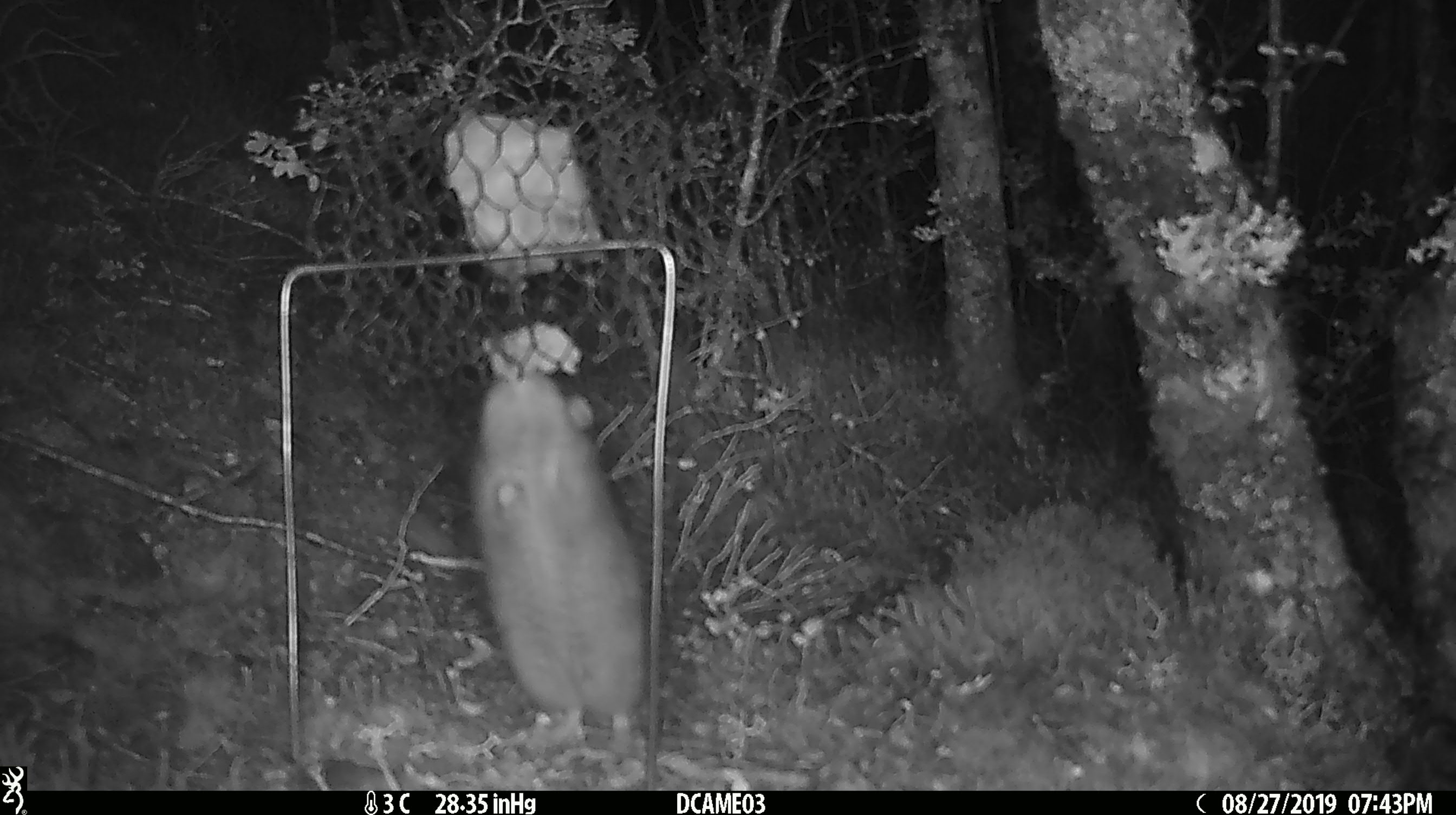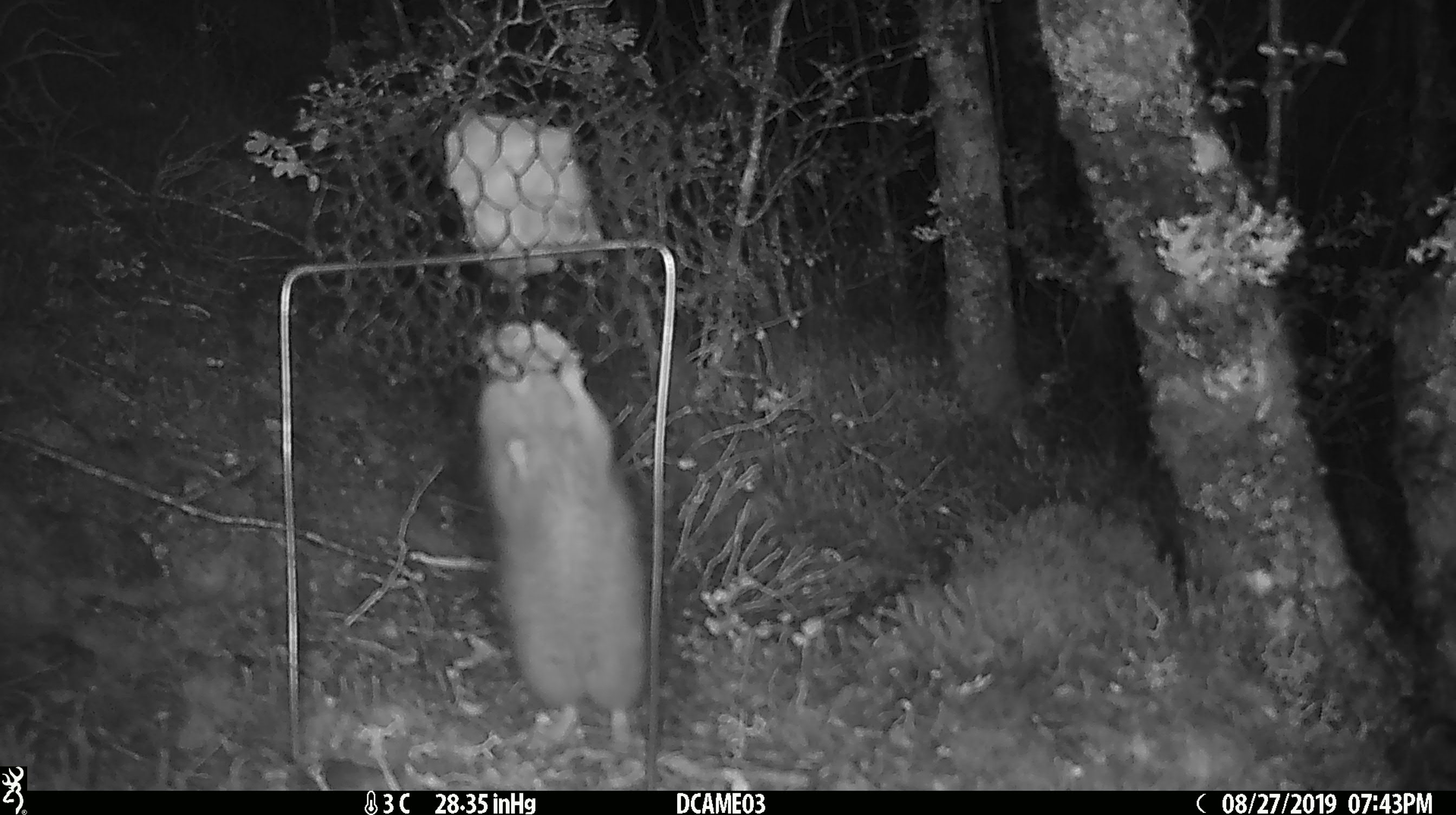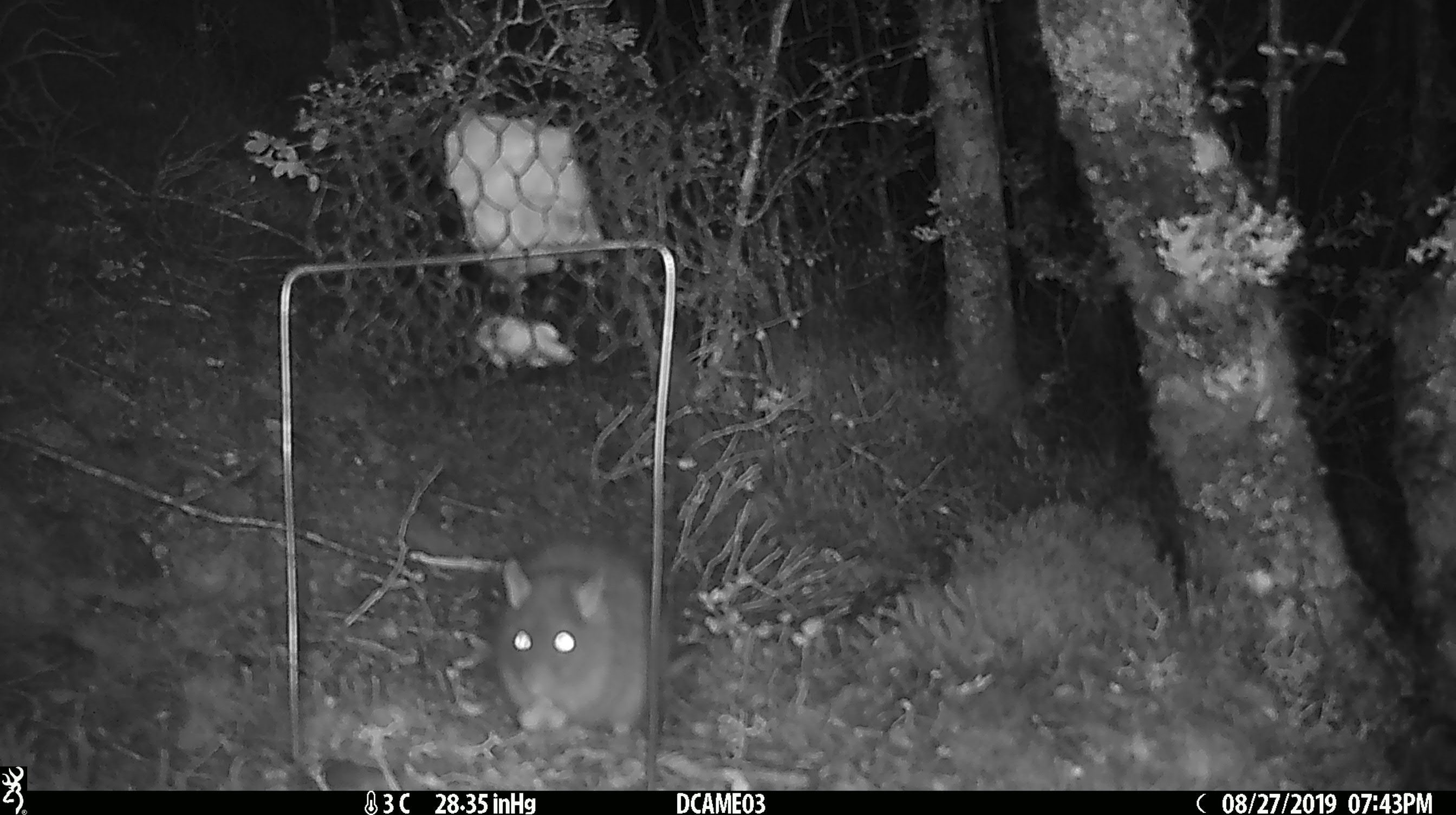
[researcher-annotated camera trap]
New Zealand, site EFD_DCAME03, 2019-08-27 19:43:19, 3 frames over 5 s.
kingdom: Animalia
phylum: Chordata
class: Mammalia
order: Rodentia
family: Muridae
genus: Rattus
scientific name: Rattus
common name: rat